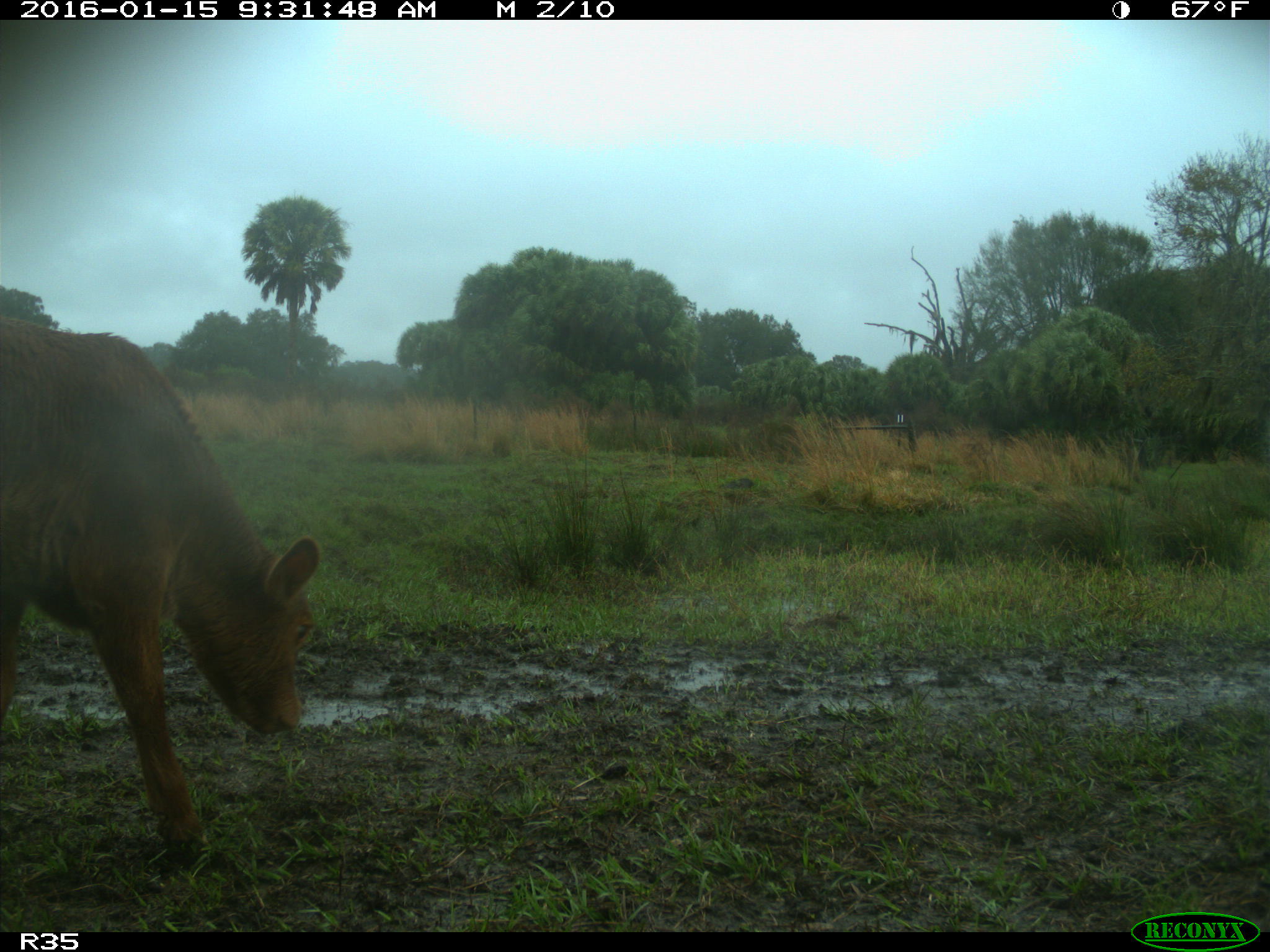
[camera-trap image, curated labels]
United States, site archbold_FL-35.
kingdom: Animalia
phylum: Chordata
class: Mammalia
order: Artiodactyla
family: Bovidae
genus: Bos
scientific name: Bos taurus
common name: domestic cow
Bos taurus (domestic cow).